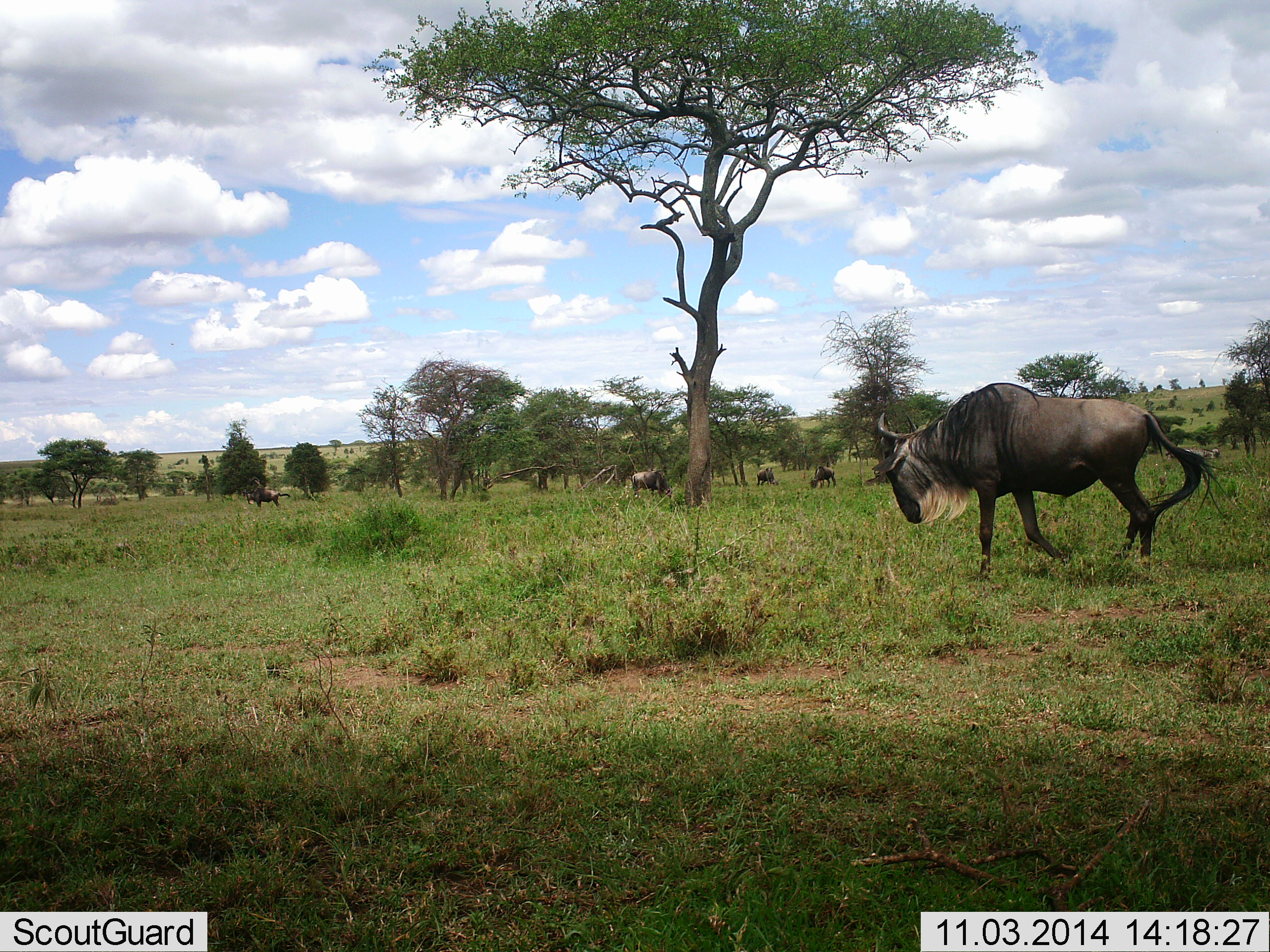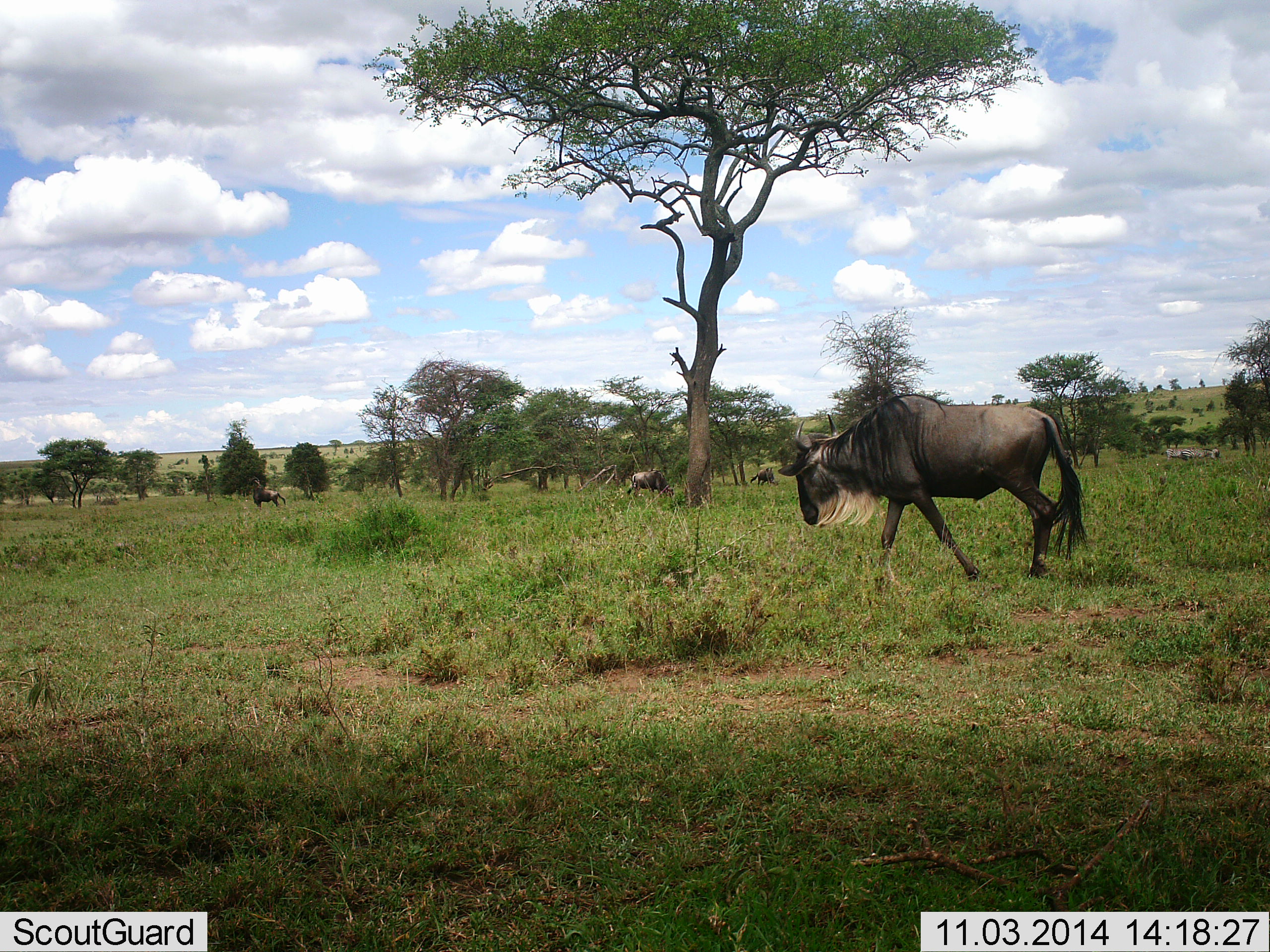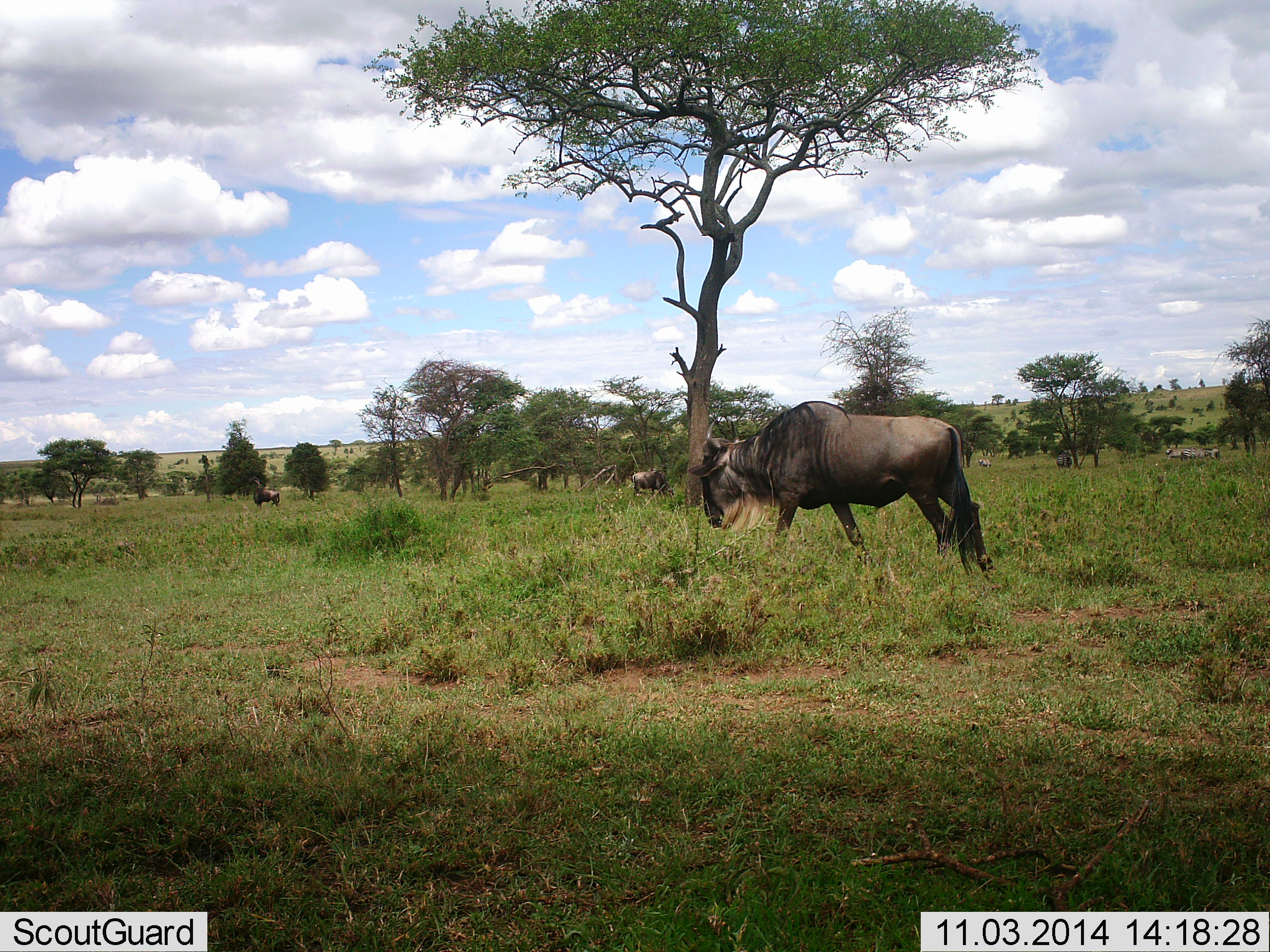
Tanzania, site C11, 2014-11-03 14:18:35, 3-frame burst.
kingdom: Animalia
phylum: Chordata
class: Mammalia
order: Artiodactyla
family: Bovidae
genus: Connochaetes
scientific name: Connochaetes taurinus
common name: blue wildebeest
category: wildebeest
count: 5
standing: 10%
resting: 10%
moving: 90%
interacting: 0%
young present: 0%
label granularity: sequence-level